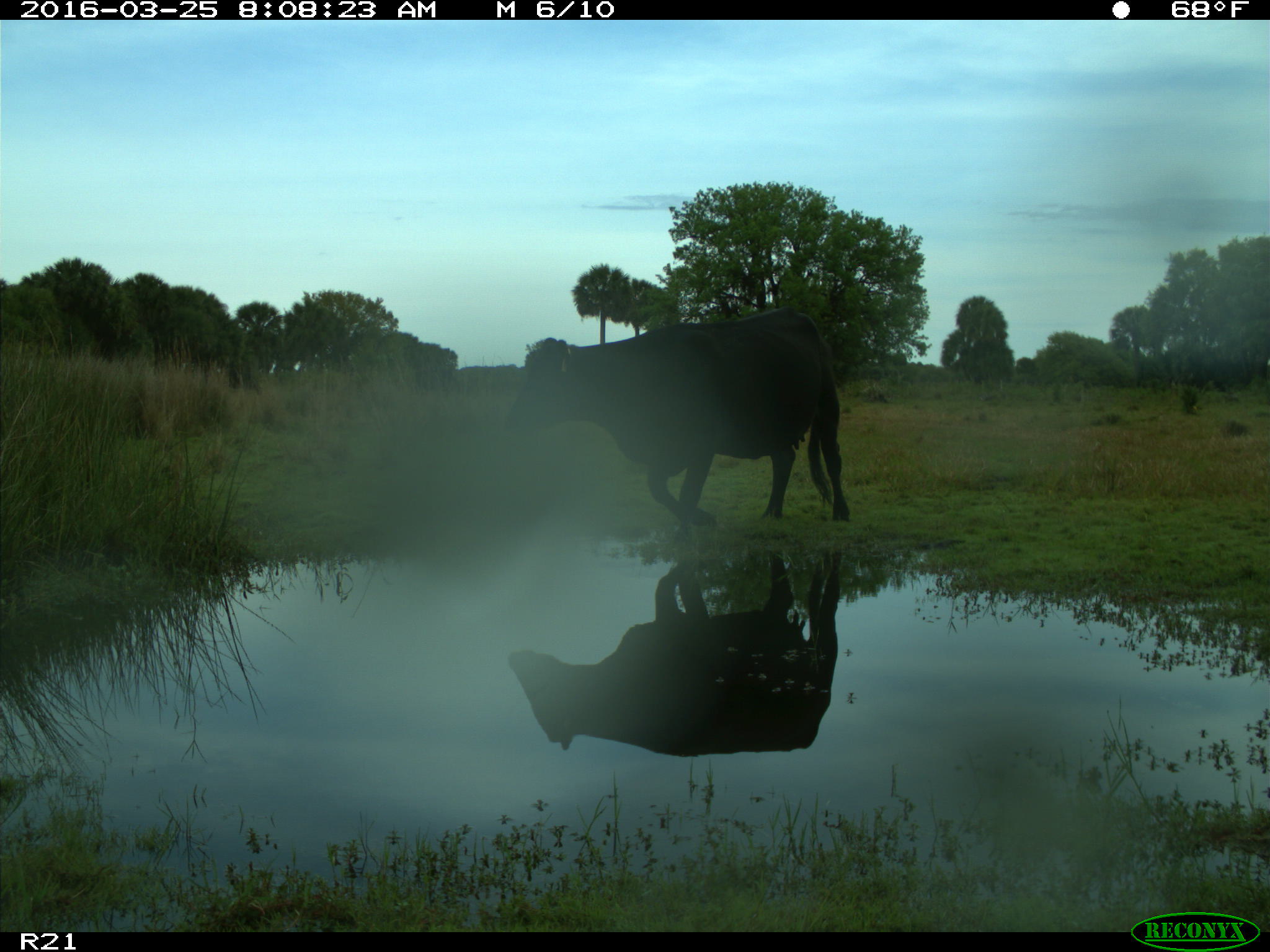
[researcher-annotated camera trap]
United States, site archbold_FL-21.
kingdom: Animalia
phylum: Chordata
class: Mammalia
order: Artiodactyla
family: Bovidae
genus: Bos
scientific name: Bos taurus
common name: domestic cow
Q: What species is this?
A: Bos taurus (domestic cow).